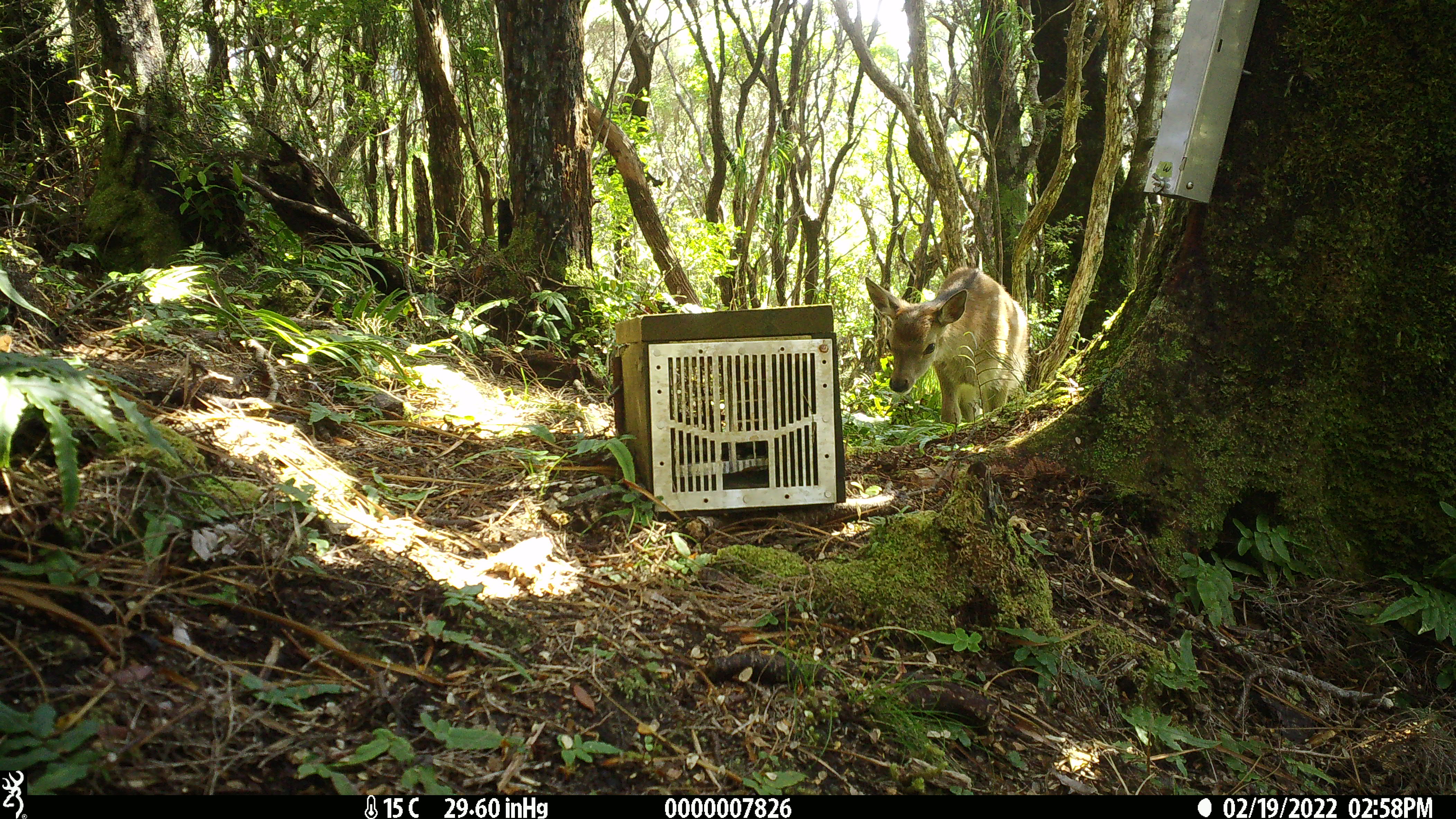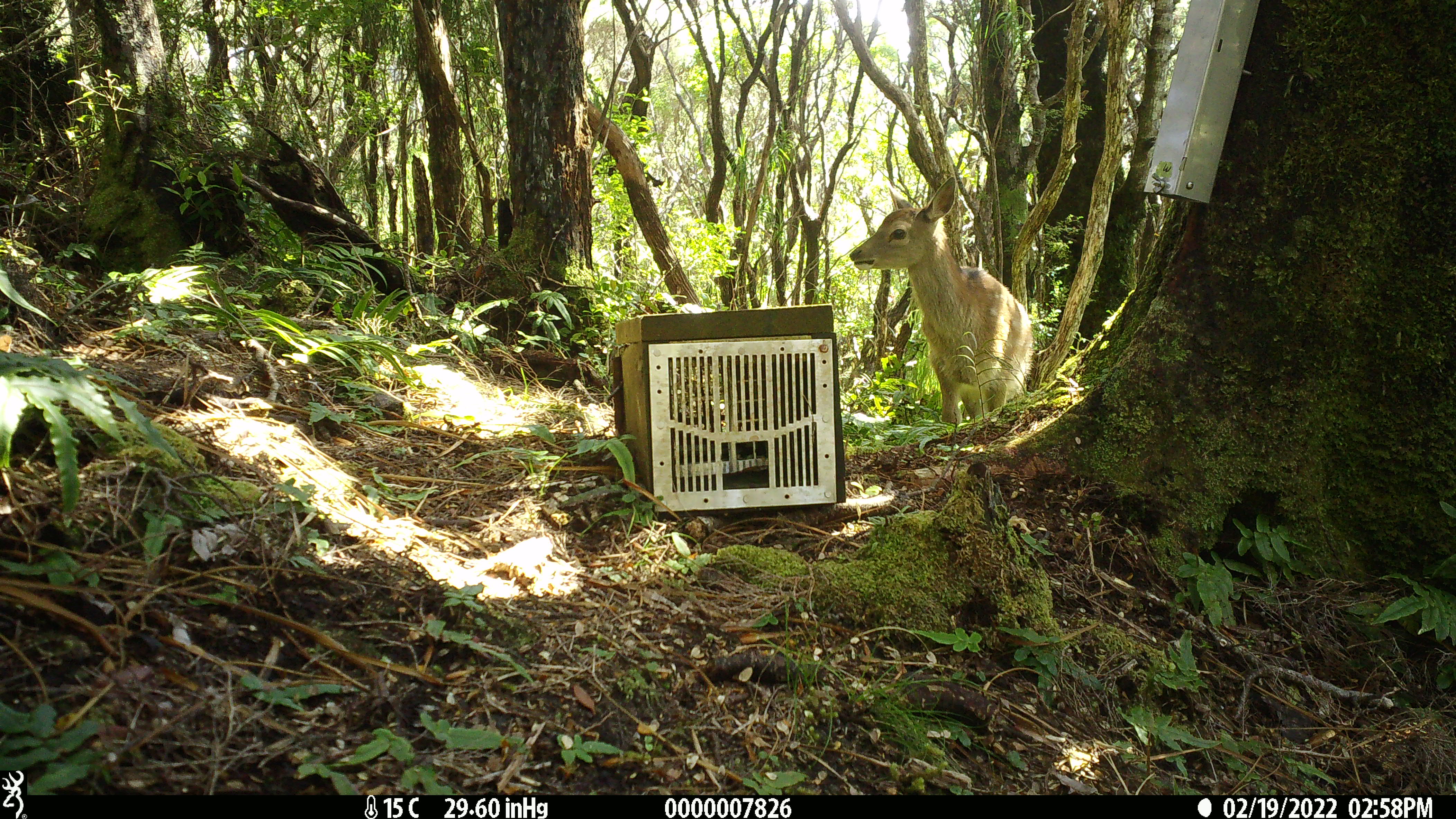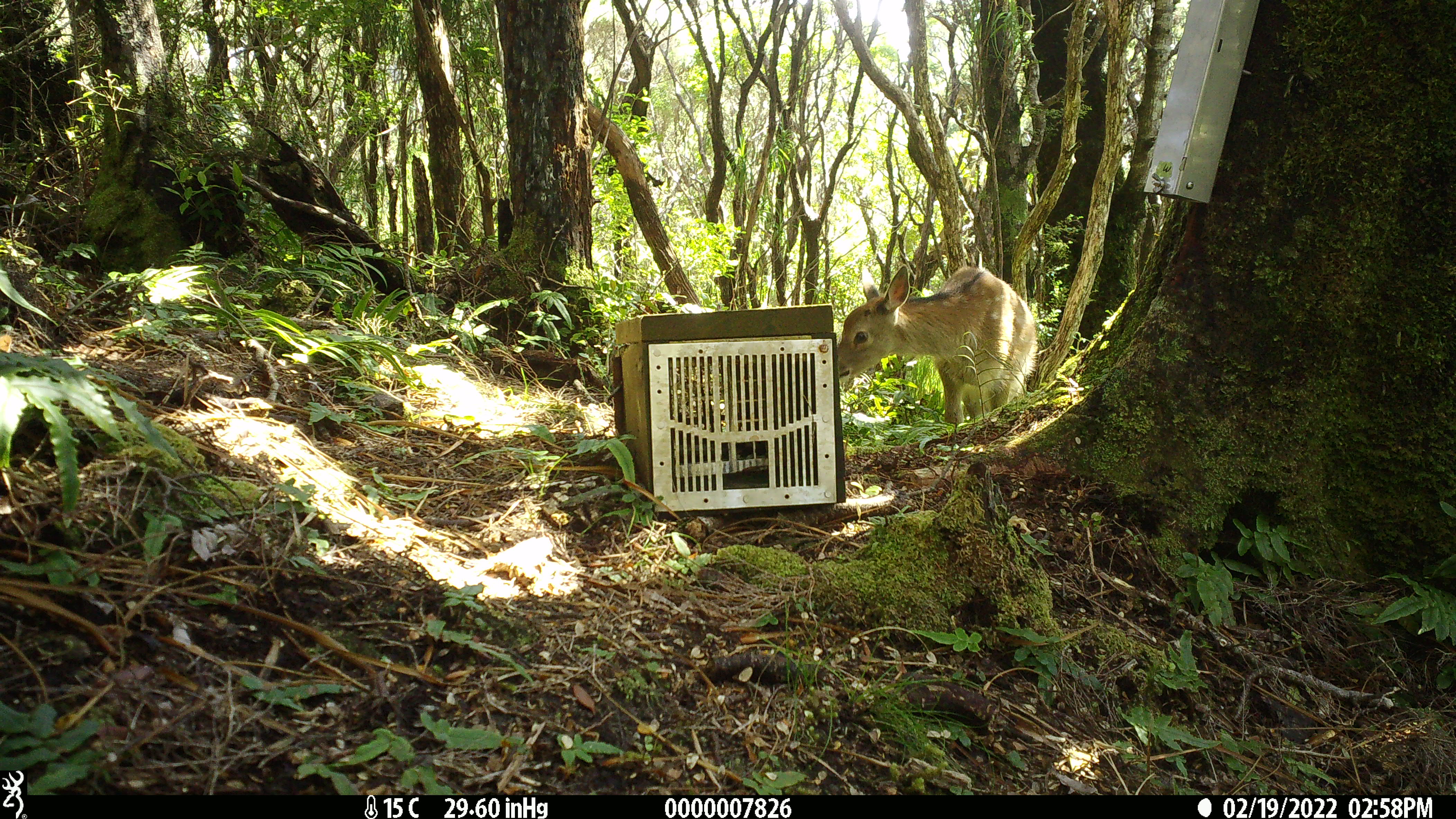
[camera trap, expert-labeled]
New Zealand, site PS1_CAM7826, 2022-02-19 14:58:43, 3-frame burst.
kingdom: Animalia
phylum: Chordata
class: Mammalia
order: Artiodactyla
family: Cervidae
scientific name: Cervidae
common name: deer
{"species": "deer (Cervidae)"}